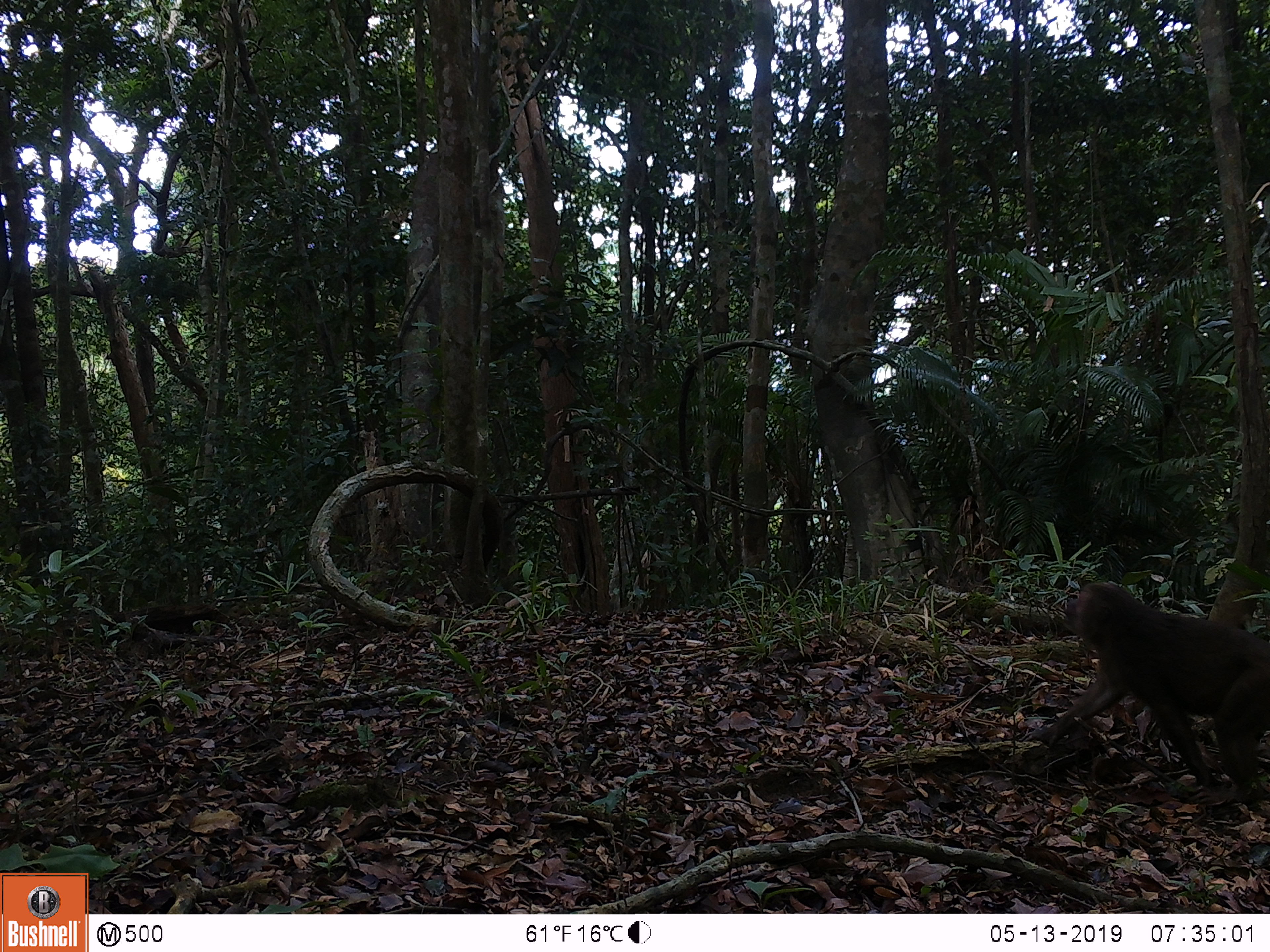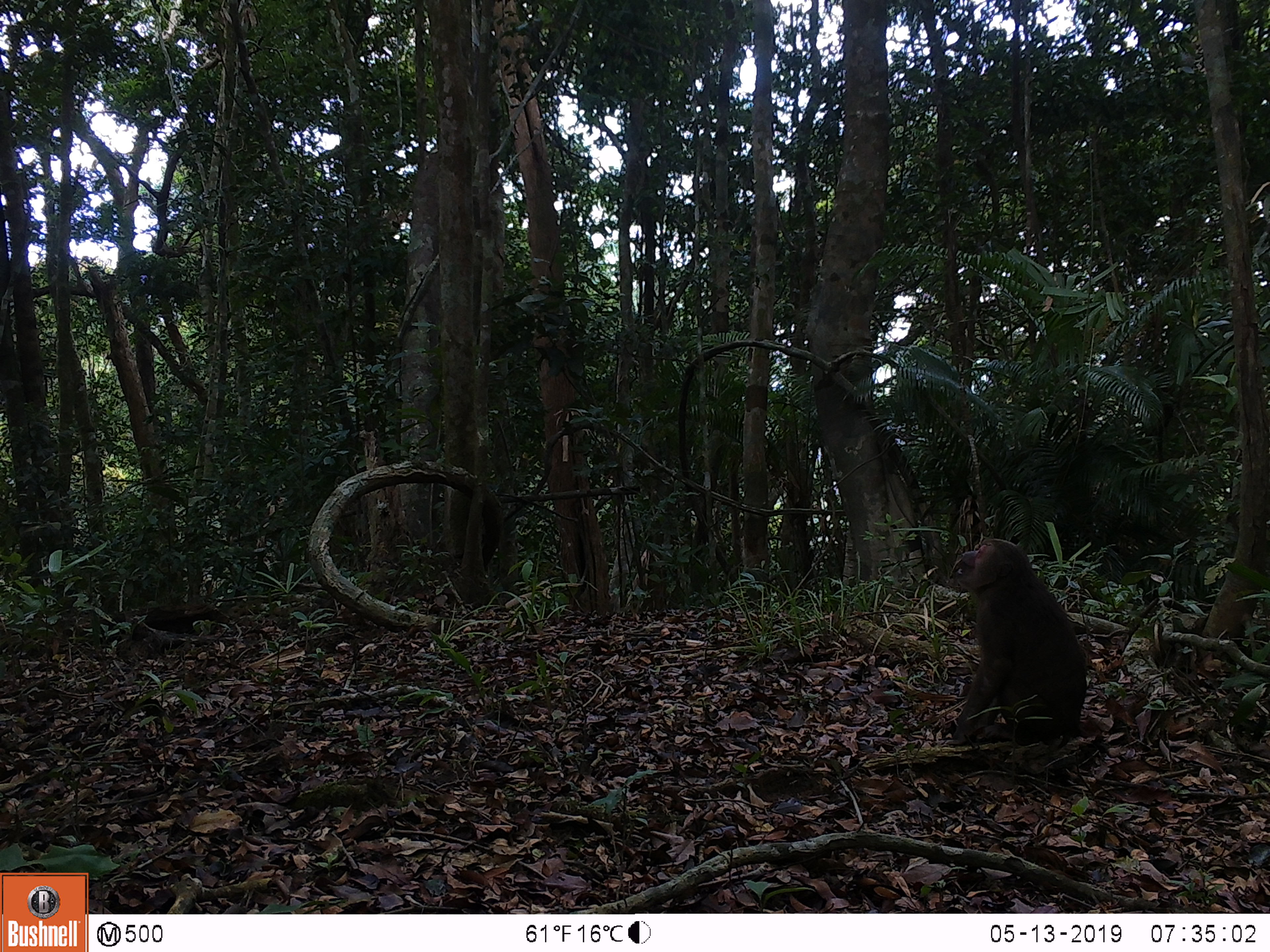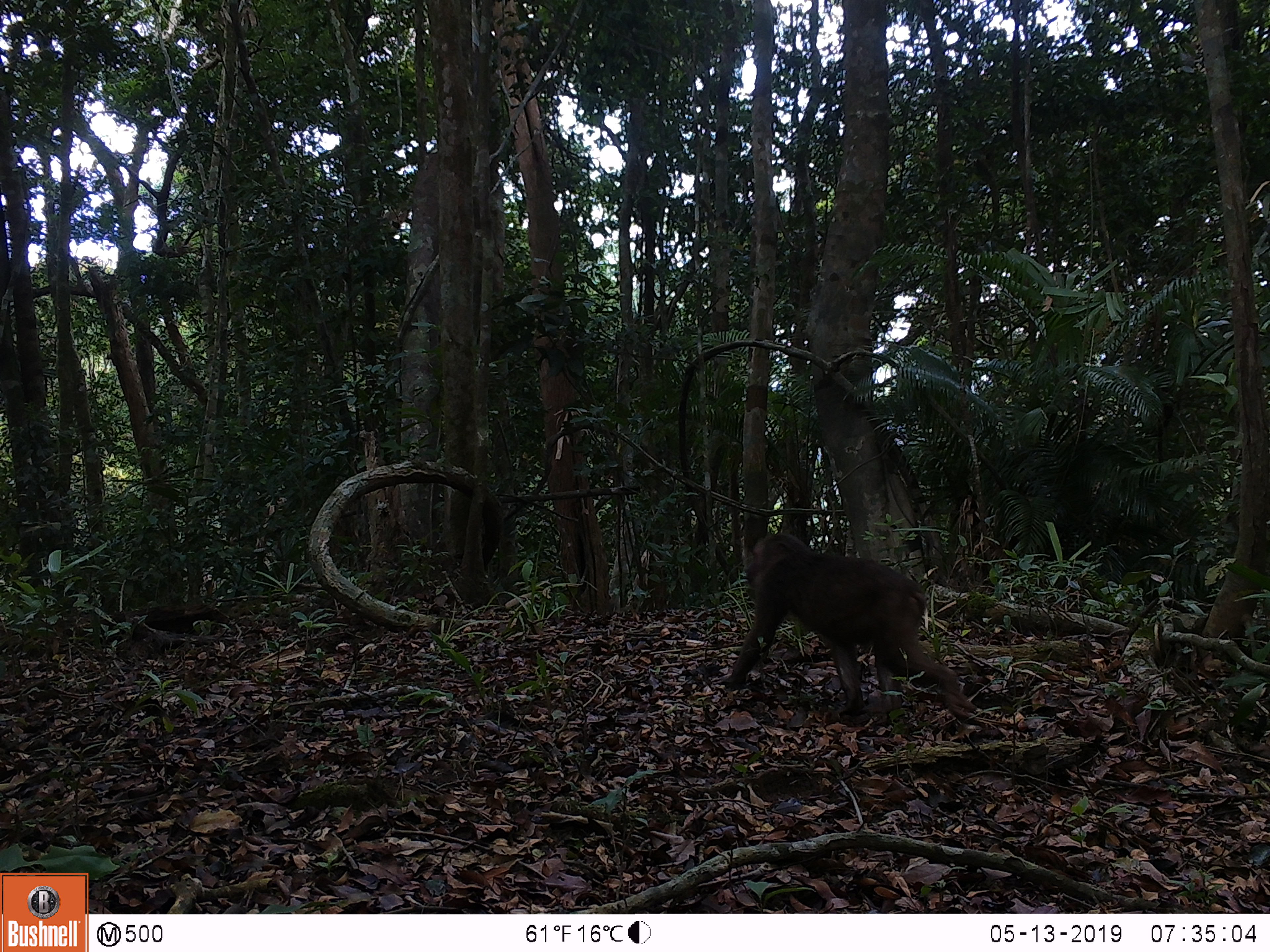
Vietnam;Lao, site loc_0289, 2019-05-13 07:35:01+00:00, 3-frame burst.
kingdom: Animalia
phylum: Chordata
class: Mammalia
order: Primates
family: Cercopithecidae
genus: Macaca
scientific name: Macaca arctoides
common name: stump-tailed macaque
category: stump tailed macaque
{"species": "stump tailed macaque (stump-tailed macaque) (Macaca arctoides)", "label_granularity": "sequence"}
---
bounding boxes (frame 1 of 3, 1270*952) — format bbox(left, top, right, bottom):
stump tailed macaque: bbox(1015, 581, 1270, 806)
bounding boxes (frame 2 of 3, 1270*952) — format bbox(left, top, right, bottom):
stump tailed macaque: bbox(951, 538, 1088, 746)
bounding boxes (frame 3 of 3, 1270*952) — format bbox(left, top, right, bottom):
stump tailed macaque: bbox(717, 531, 976, 720)